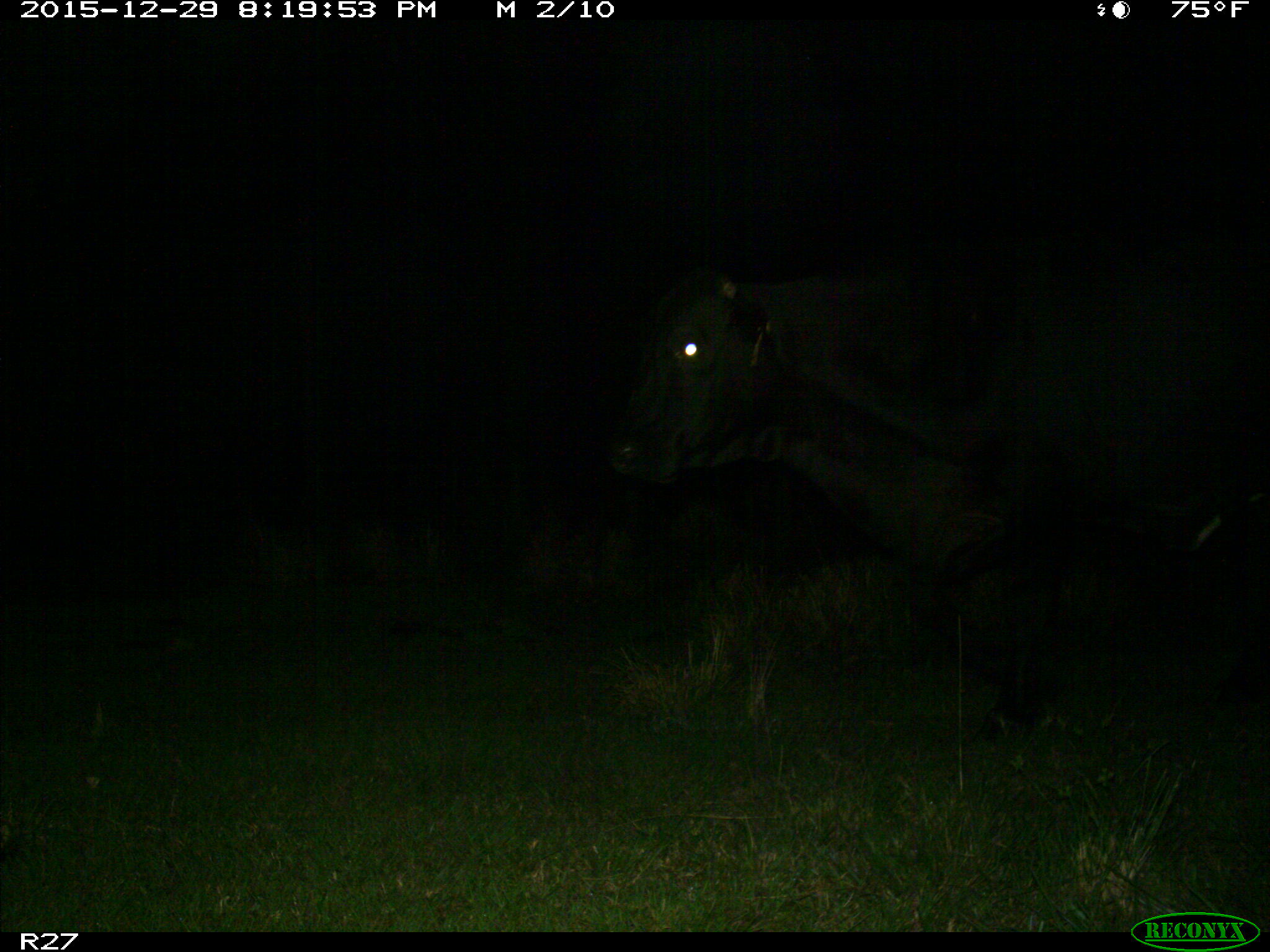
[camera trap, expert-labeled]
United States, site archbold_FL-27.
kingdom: Animalia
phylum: Chordata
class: Mammalia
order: Artiodactyla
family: Bovidae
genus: Bos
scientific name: Bos taurus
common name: domestic cow